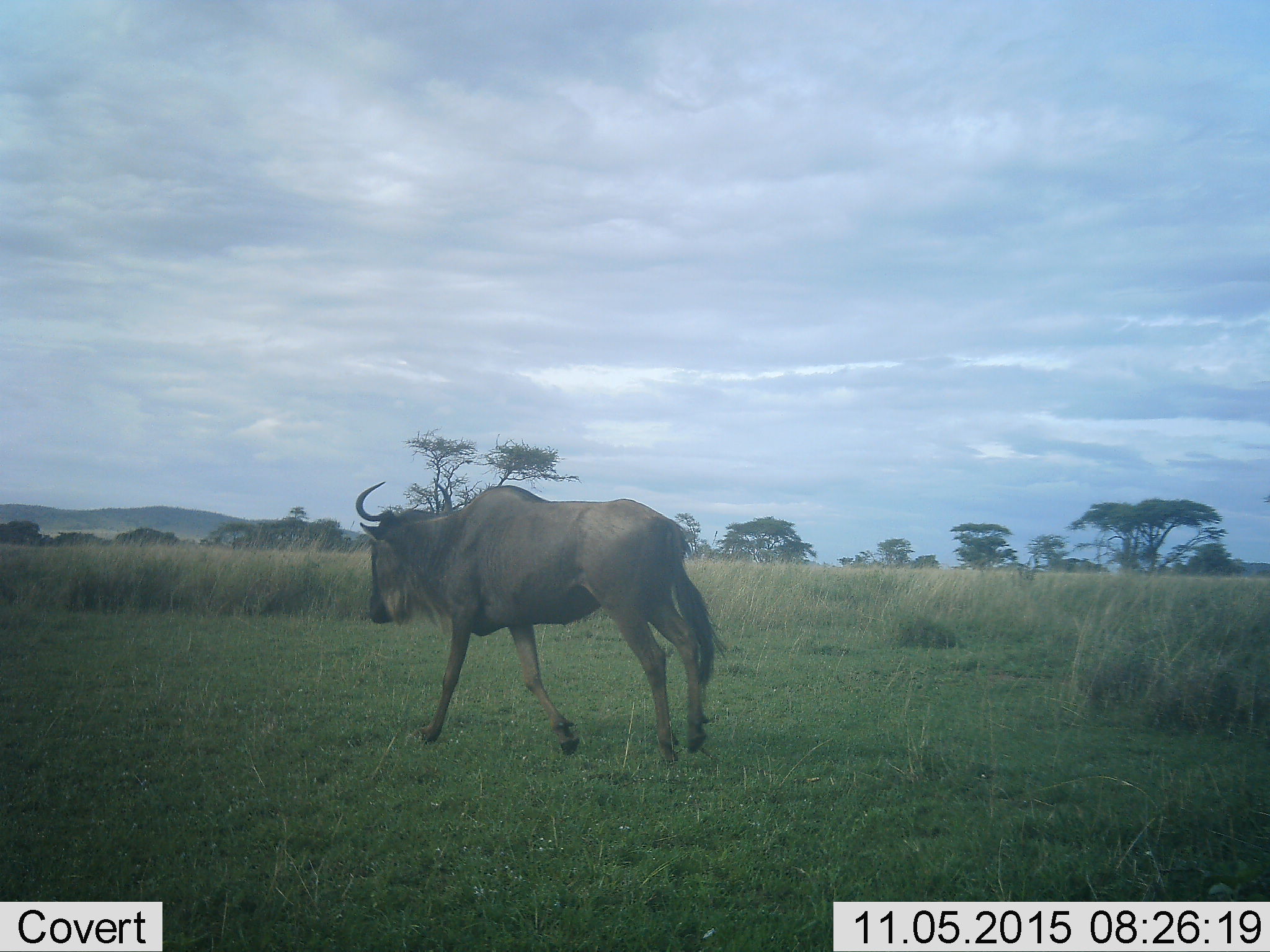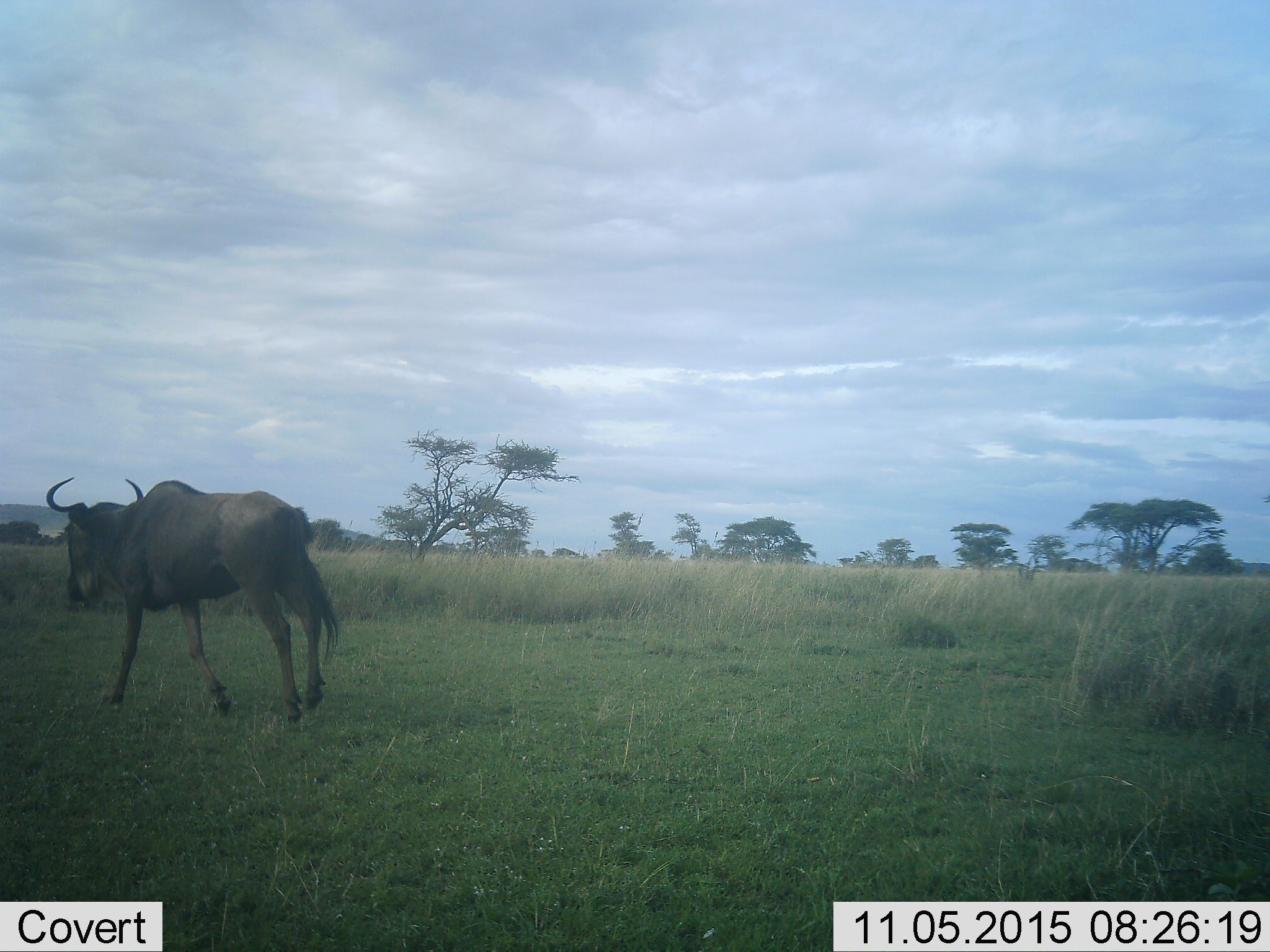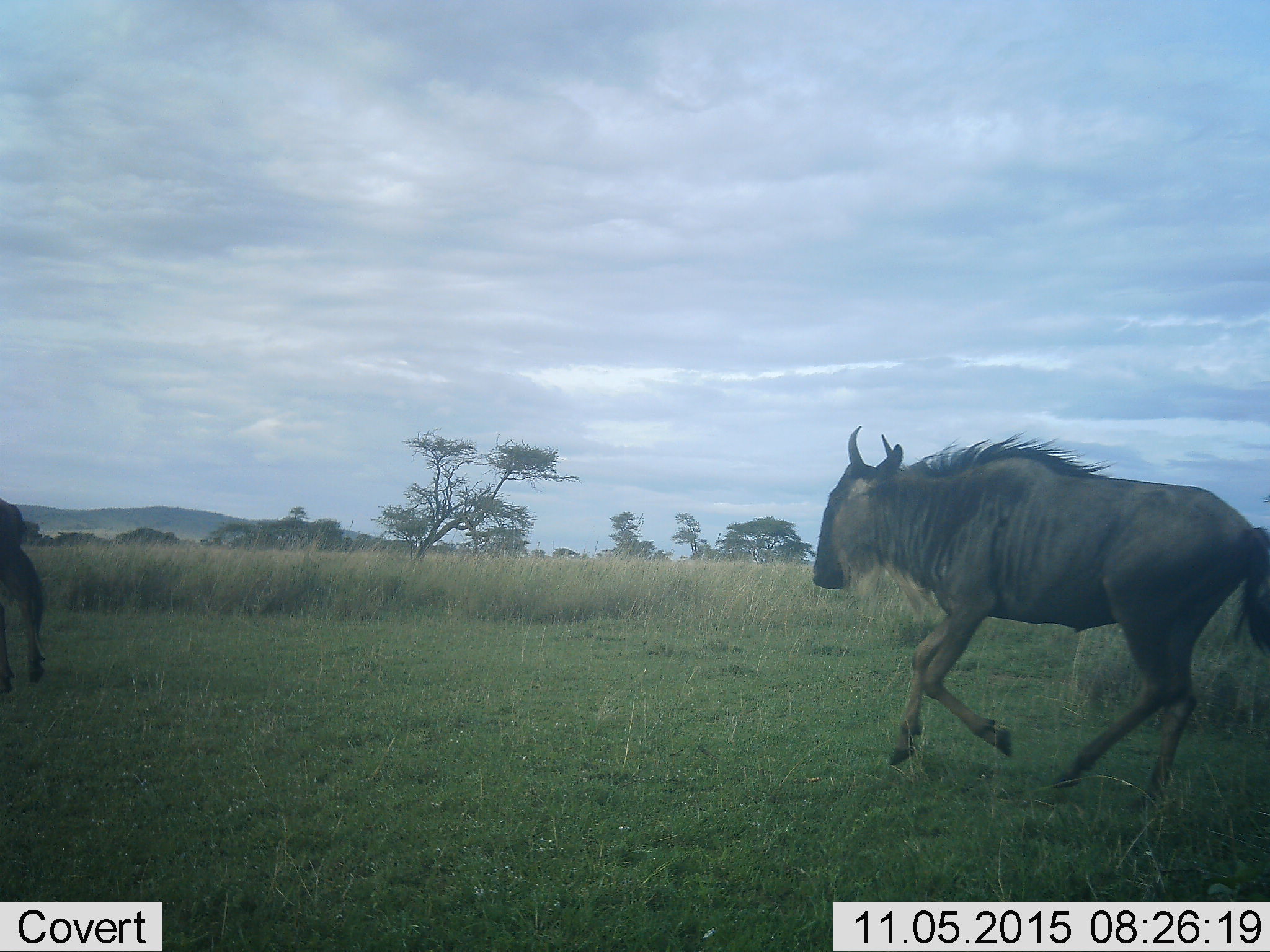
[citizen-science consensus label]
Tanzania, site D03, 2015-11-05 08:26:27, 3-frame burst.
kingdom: Animalia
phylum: Chordata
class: Mammalia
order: Artiodactyla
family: Bovidae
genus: Connochaetes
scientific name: Connochaetes taurinus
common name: blue wildebeest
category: wildebeest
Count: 2.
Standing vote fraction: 6%.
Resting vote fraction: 0%.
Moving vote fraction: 94%.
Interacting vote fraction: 6%.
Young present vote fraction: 0%.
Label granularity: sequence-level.